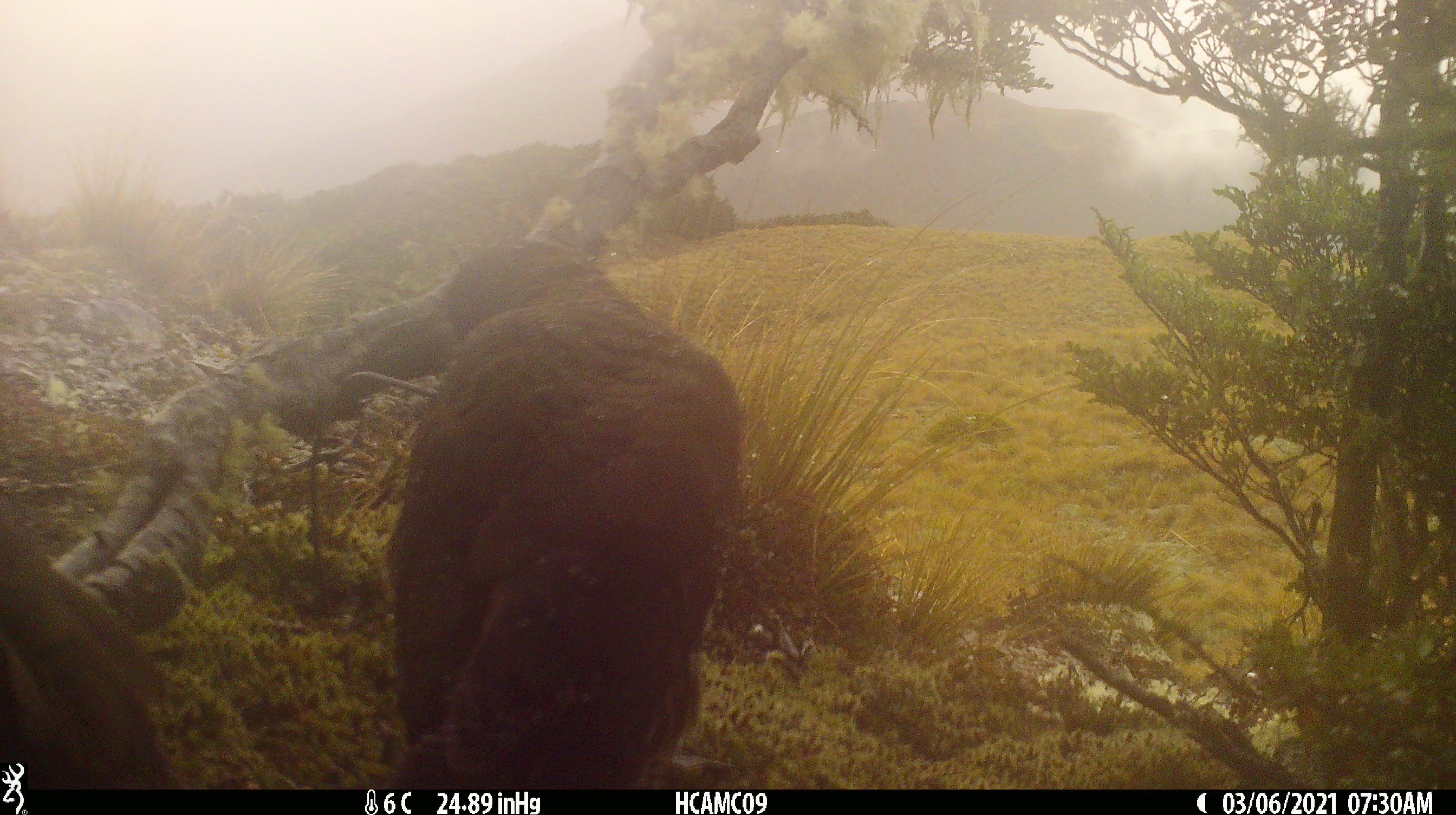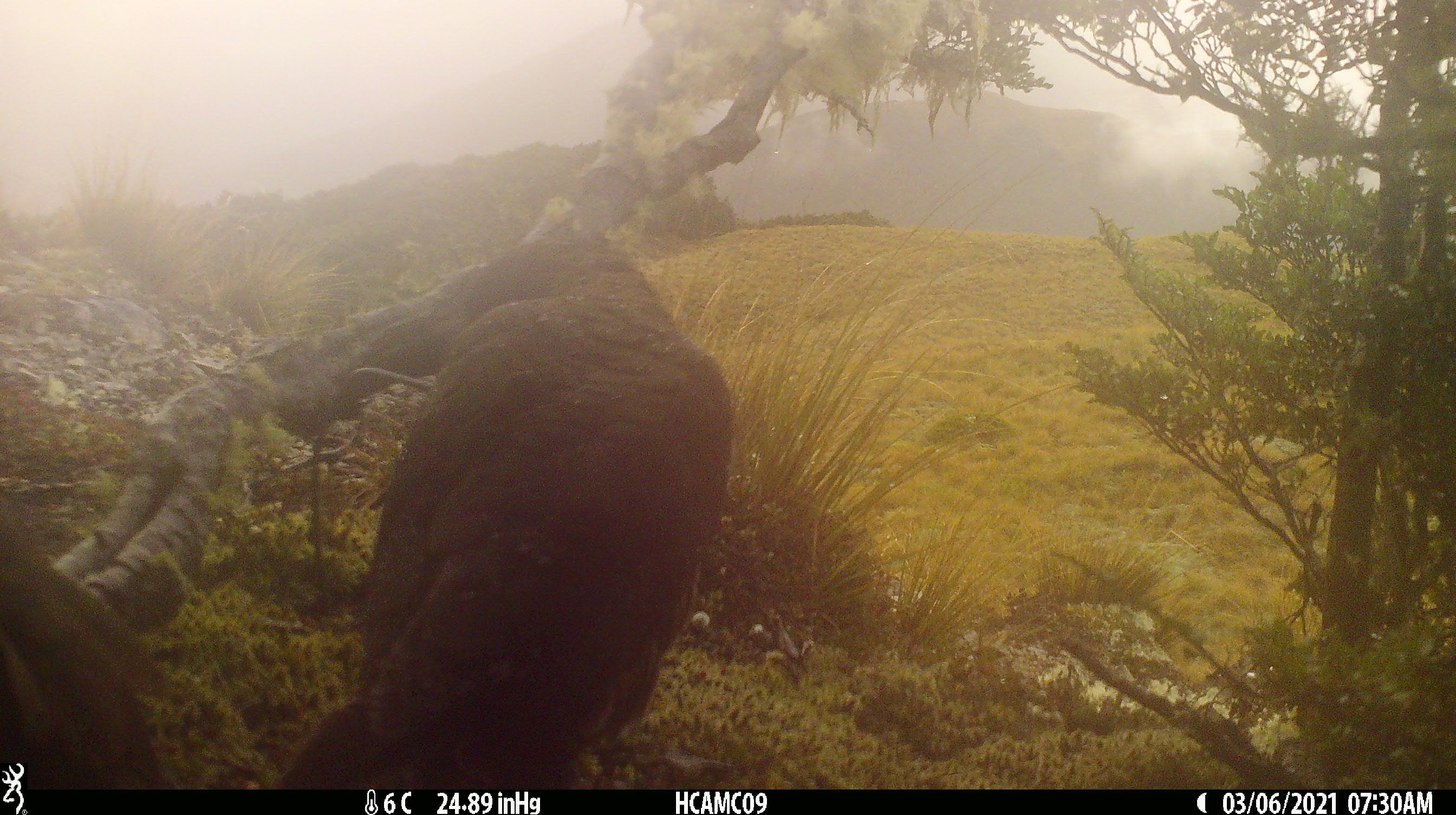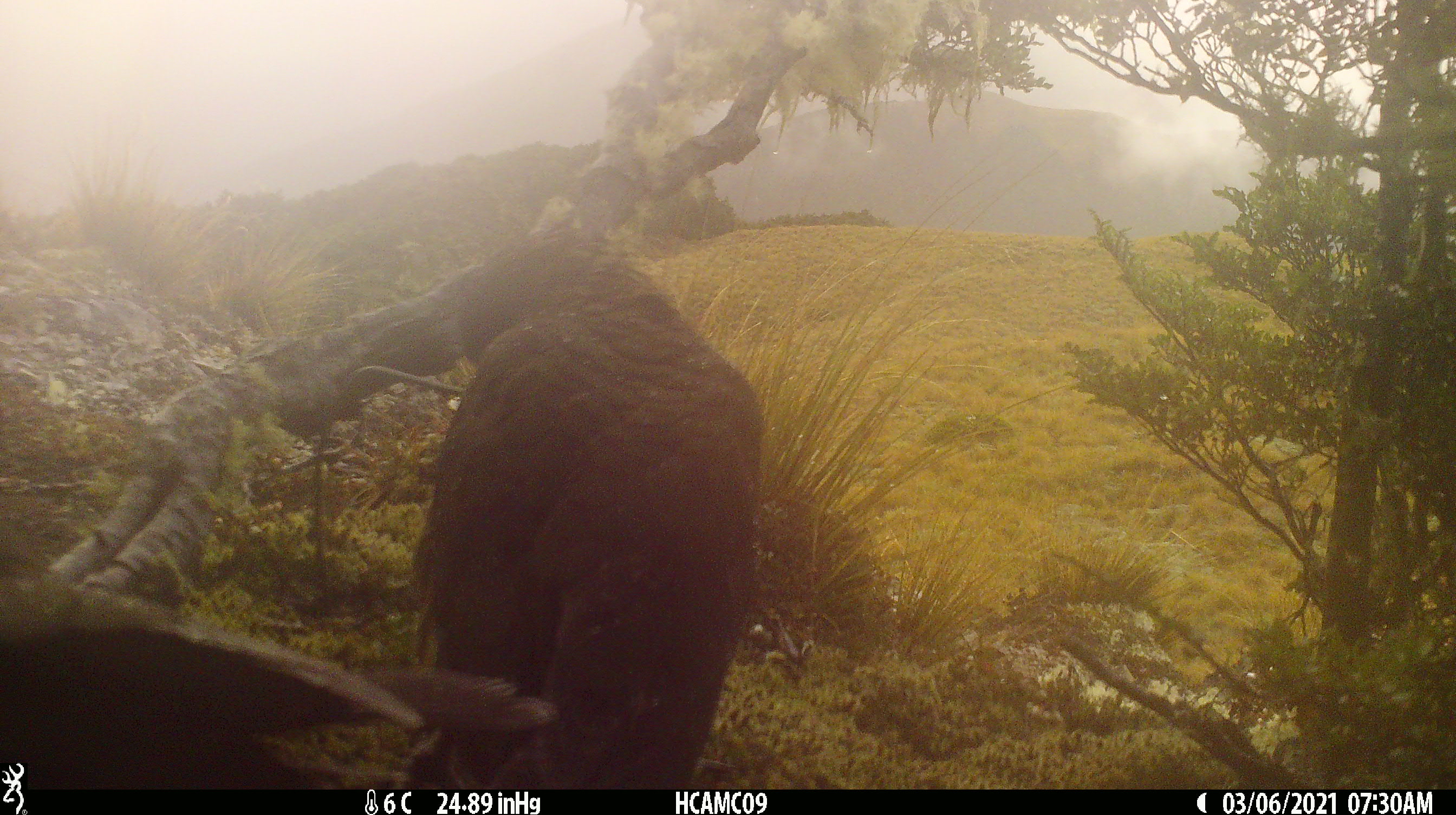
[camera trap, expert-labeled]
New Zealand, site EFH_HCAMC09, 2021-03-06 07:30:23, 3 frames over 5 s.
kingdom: Animalia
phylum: Chordata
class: Aves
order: Psittaciformes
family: Strigopidae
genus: Nestor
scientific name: Nestor notabilis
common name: kea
Kea (Nestor notabilis).